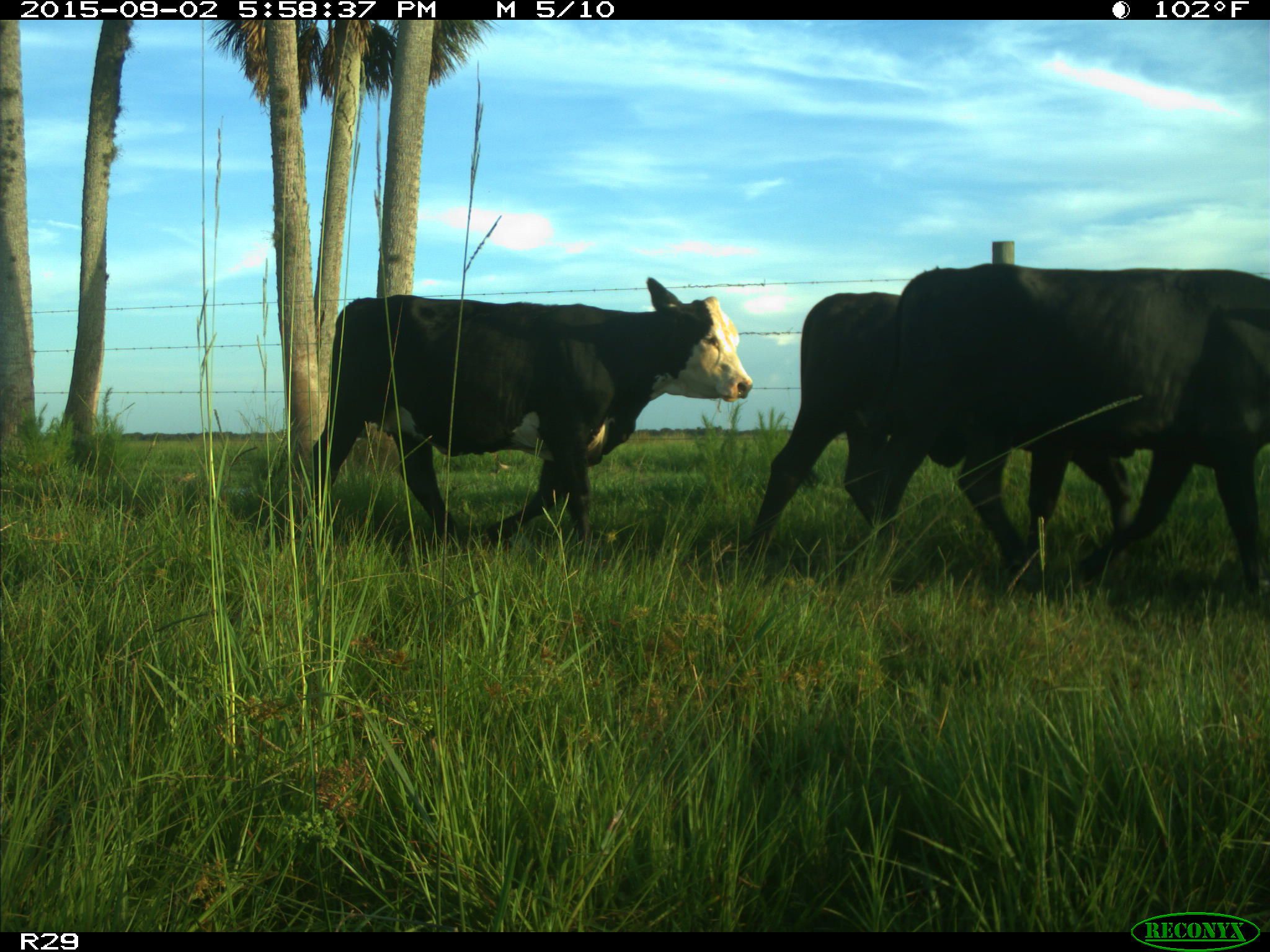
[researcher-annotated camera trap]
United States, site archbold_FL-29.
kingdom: Animalia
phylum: Chordata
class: Mammalia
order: Artiodactyla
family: Bovidae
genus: Bos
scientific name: Bos taurus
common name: domestic cow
Bos taurus (domestic cow).